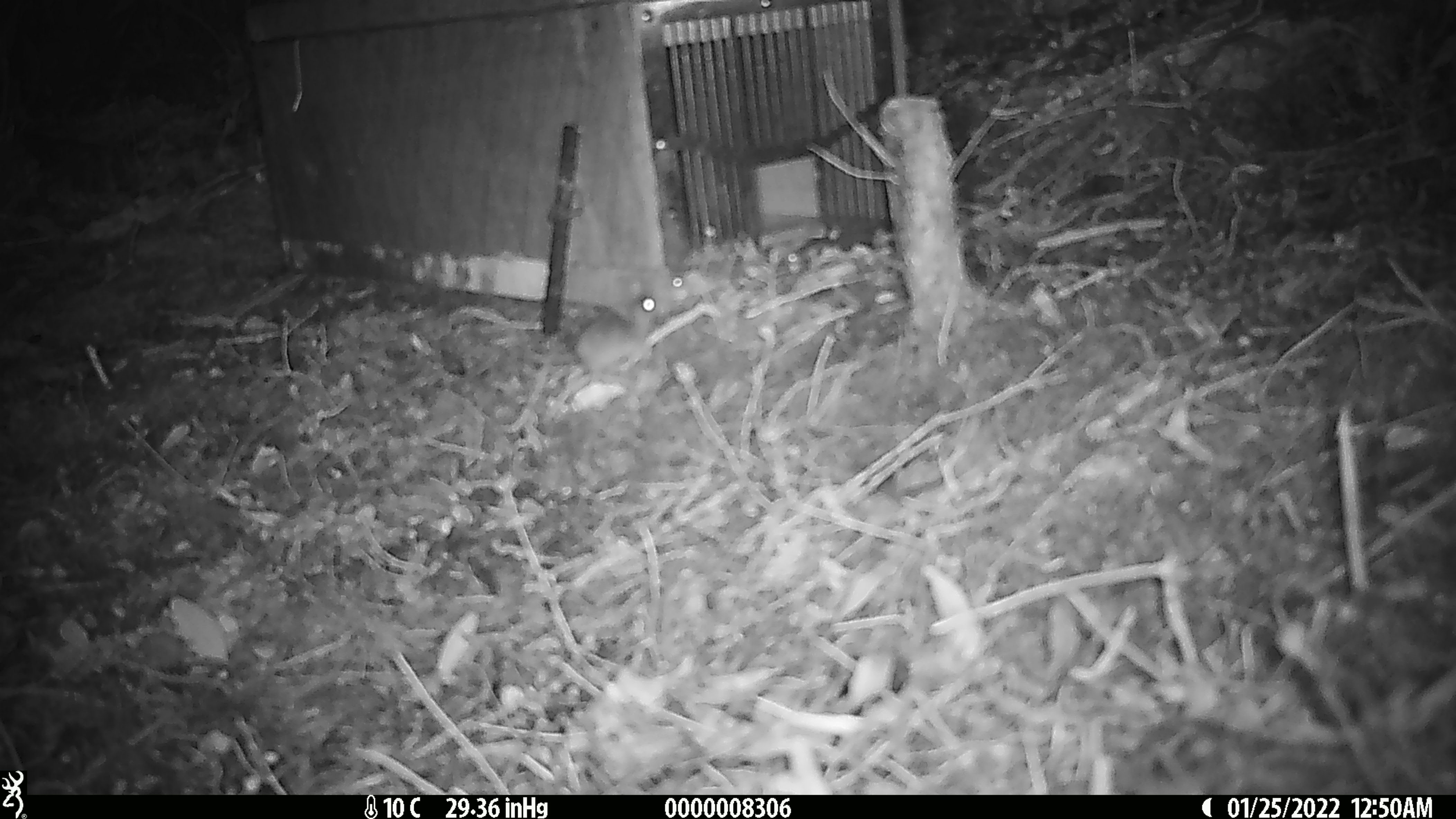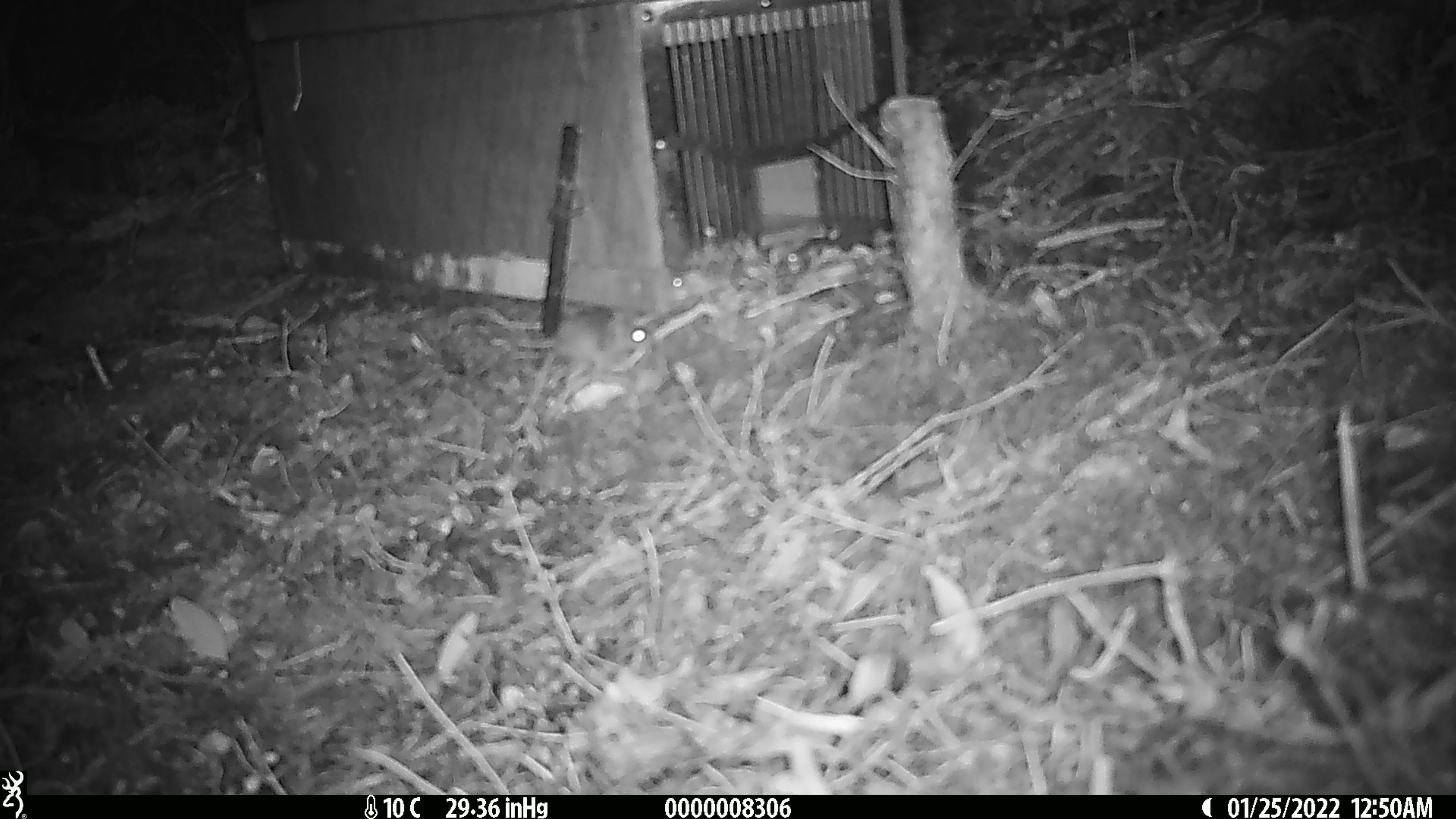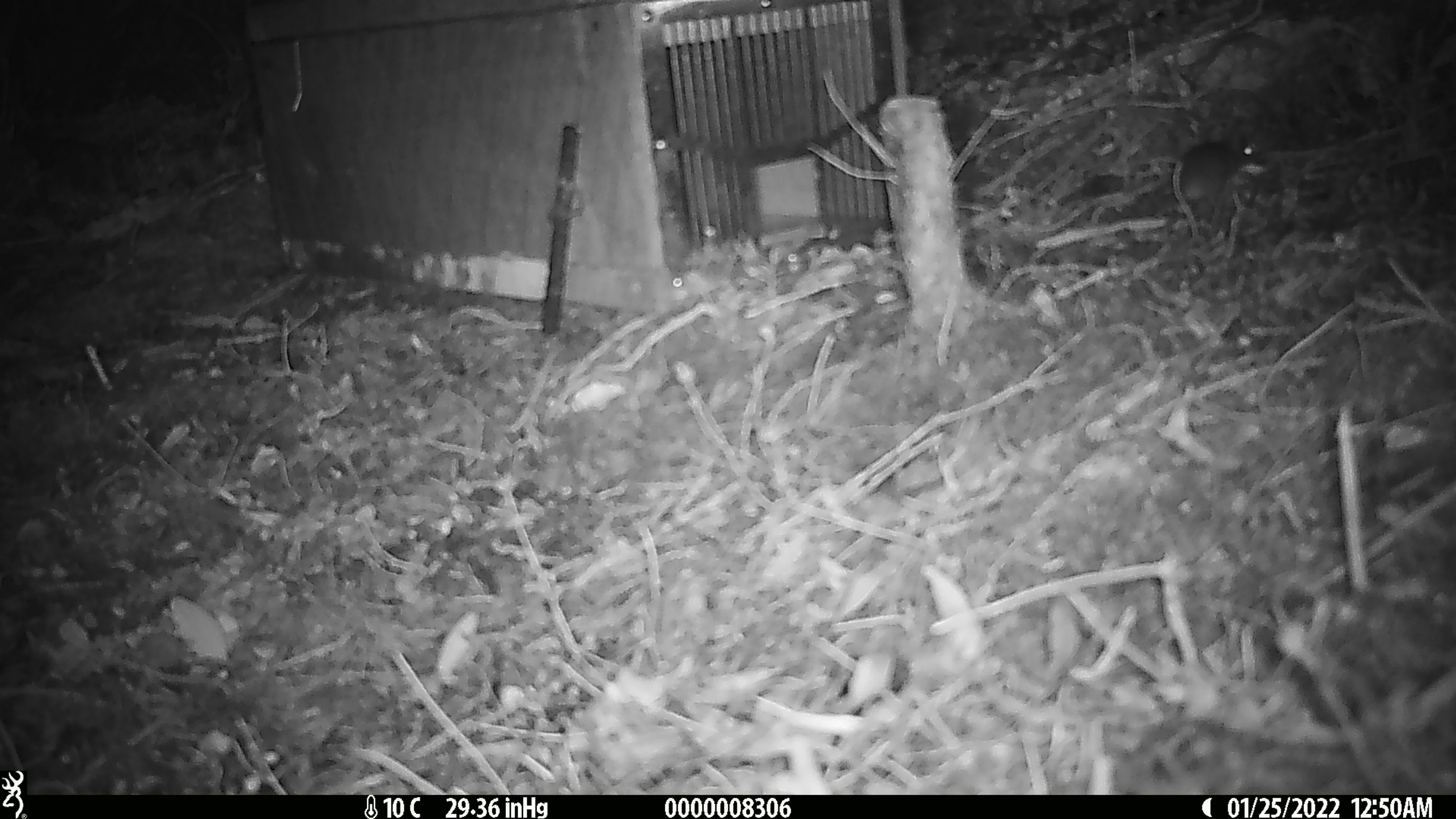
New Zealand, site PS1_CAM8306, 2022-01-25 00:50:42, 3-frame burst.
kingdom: Animalia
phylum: Chordata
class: Mammalia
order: Rodentia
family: Muridae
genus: Mus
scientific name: Mus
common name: mouse